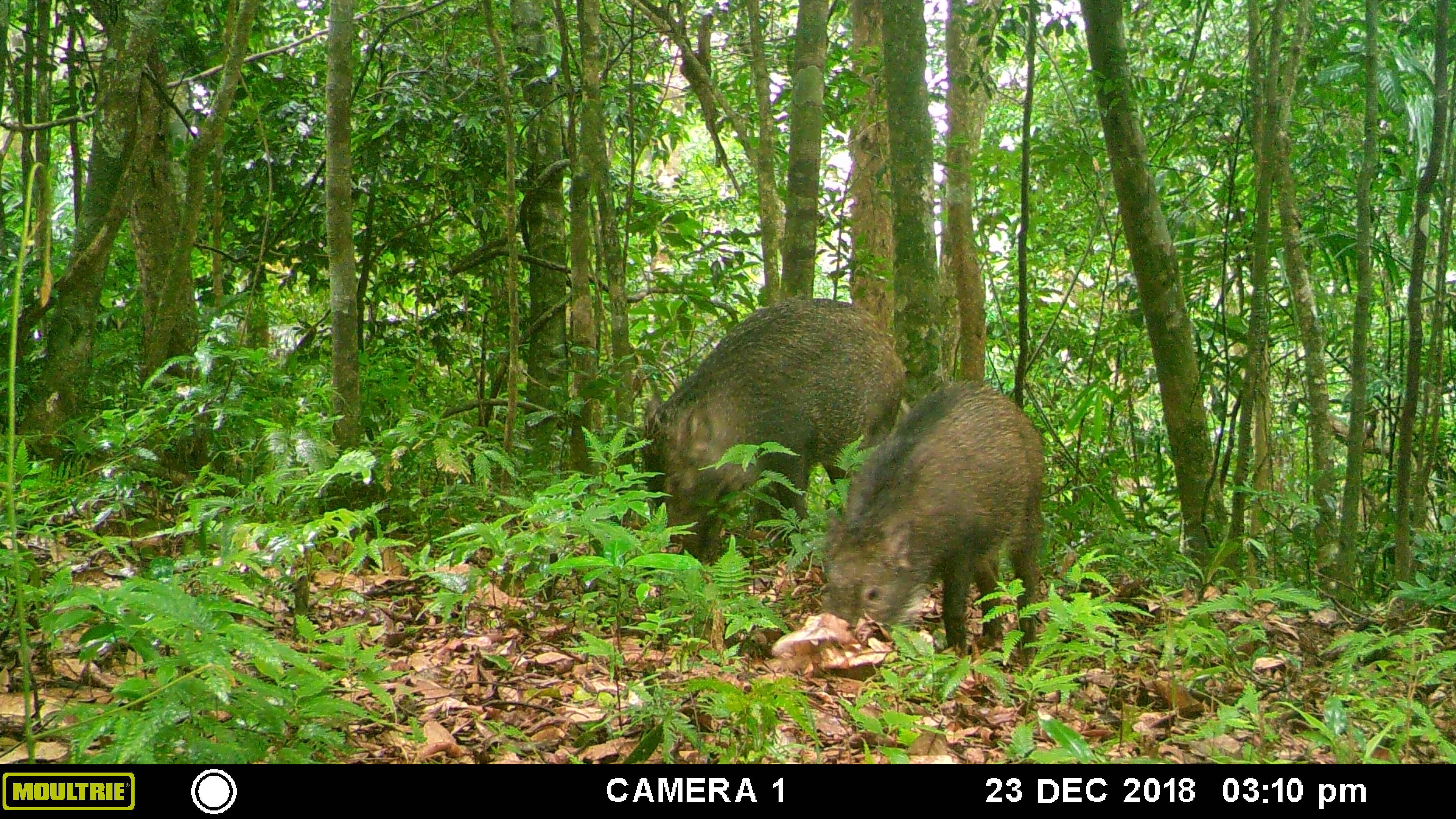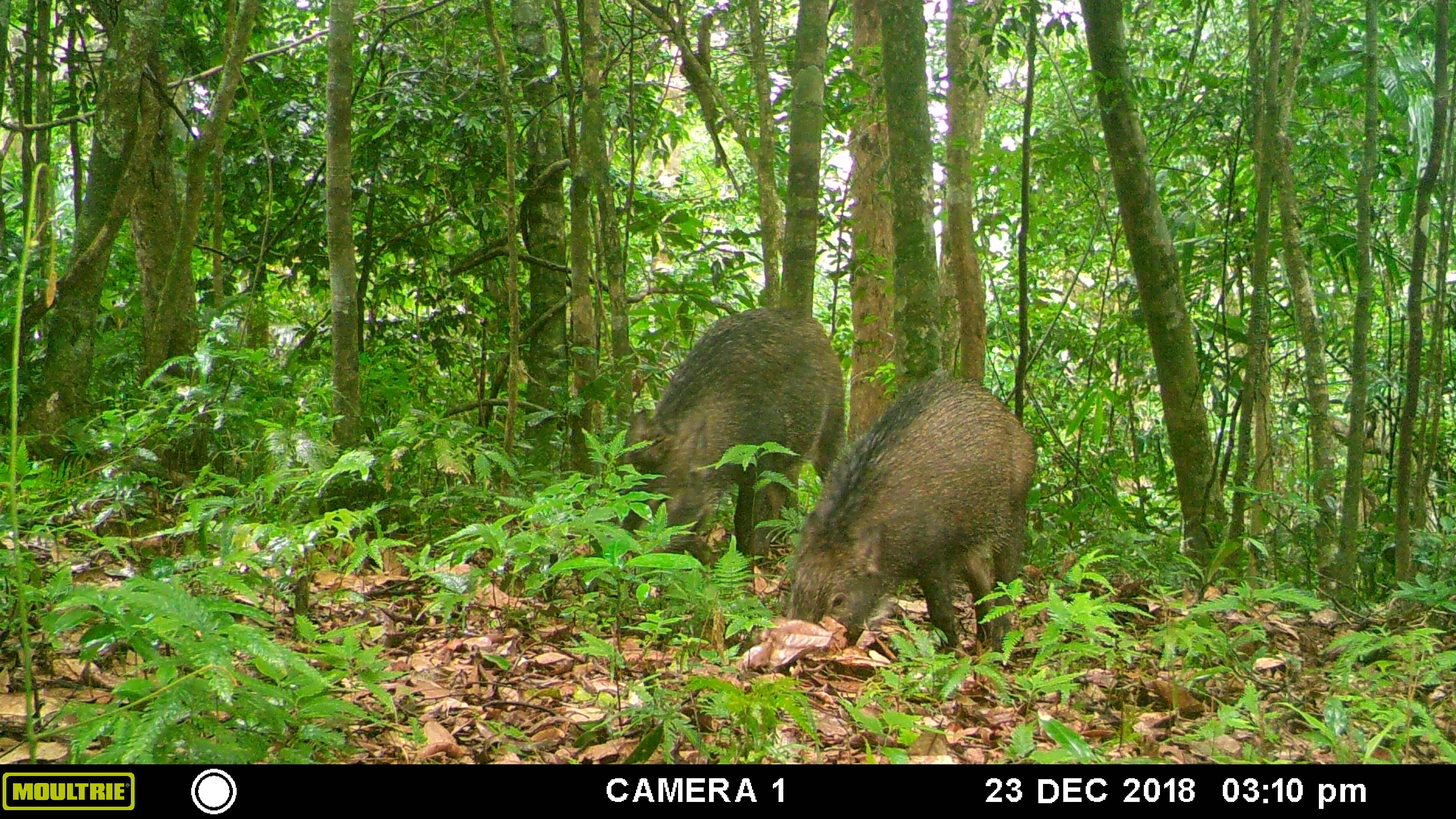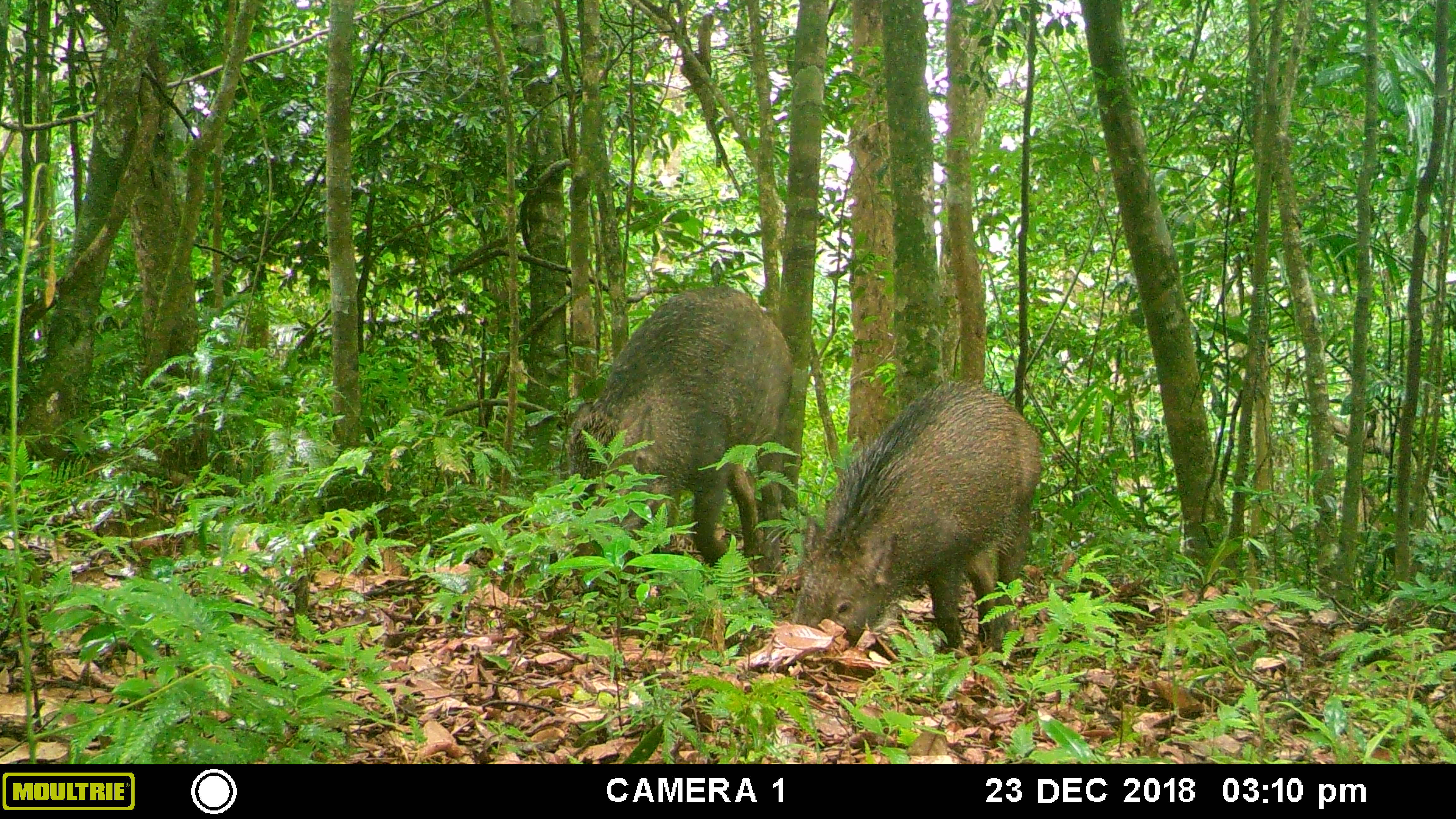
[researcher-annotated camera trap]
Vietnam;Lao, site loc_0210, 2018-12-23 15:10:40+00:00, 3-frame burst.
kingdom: Animalia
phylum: Chordata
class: Mammalia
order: Artiodactyla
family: Suidae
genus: Sus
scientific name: Sus scrofa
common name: eurasian wild pig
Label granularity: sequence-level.